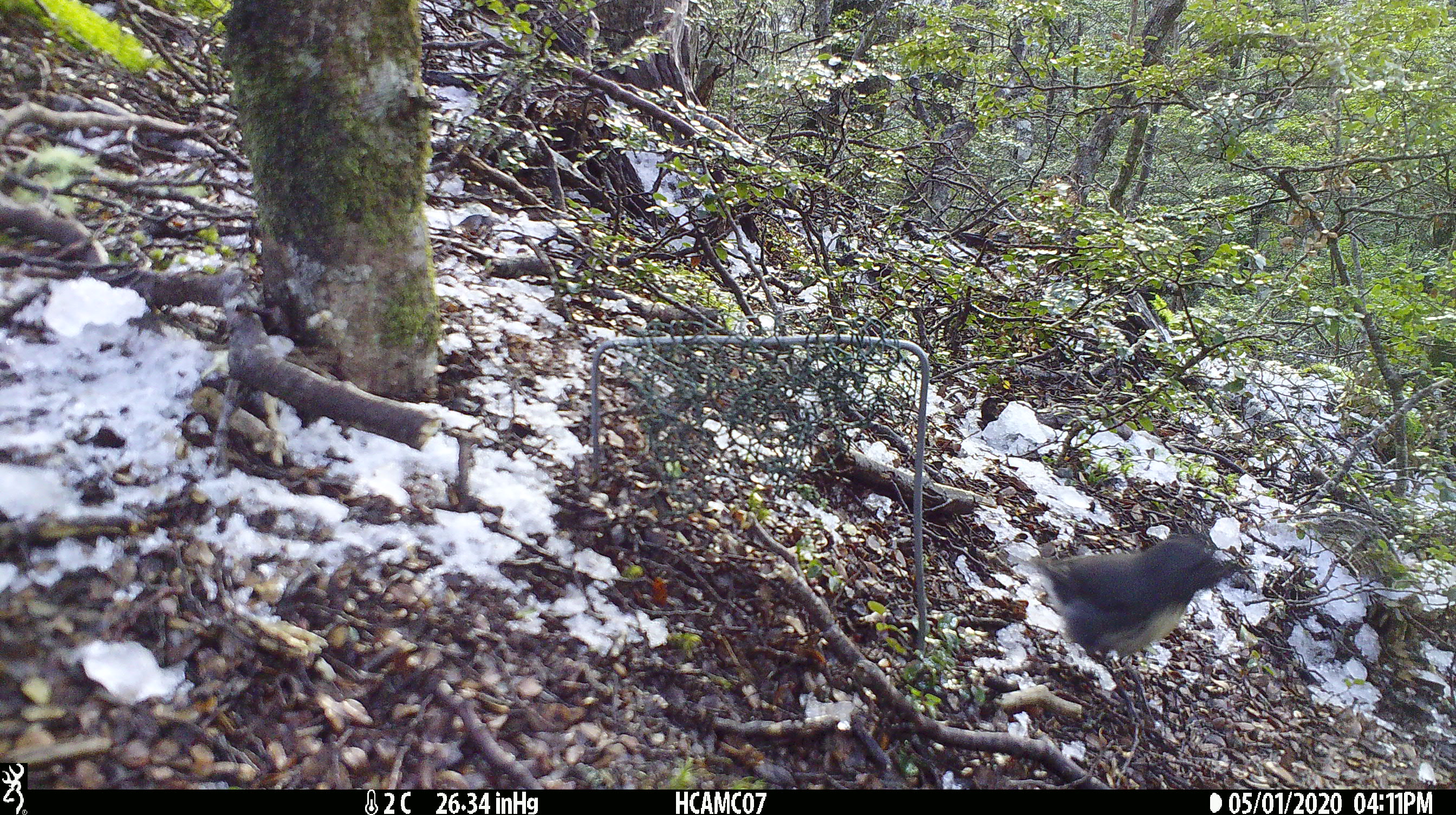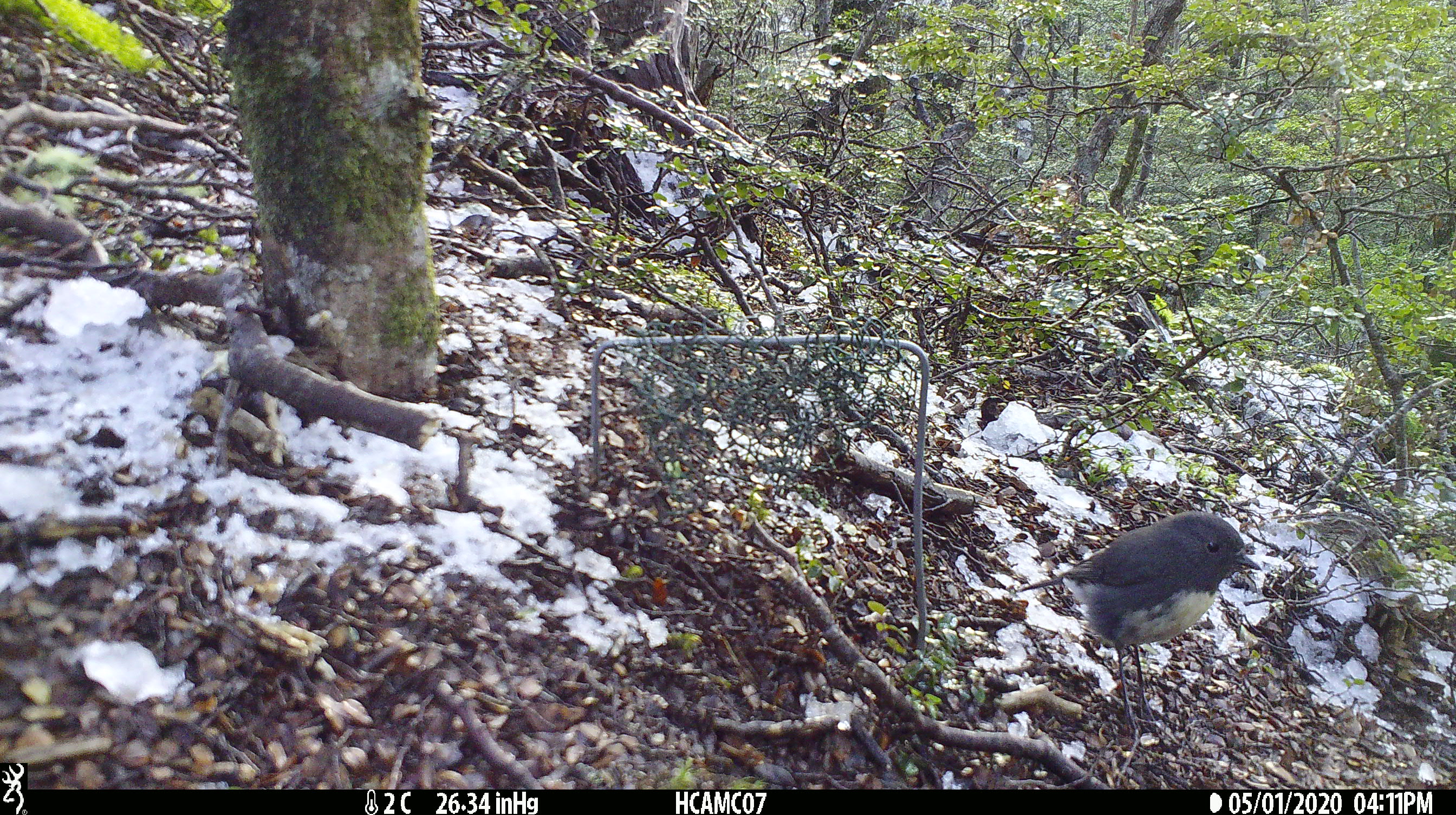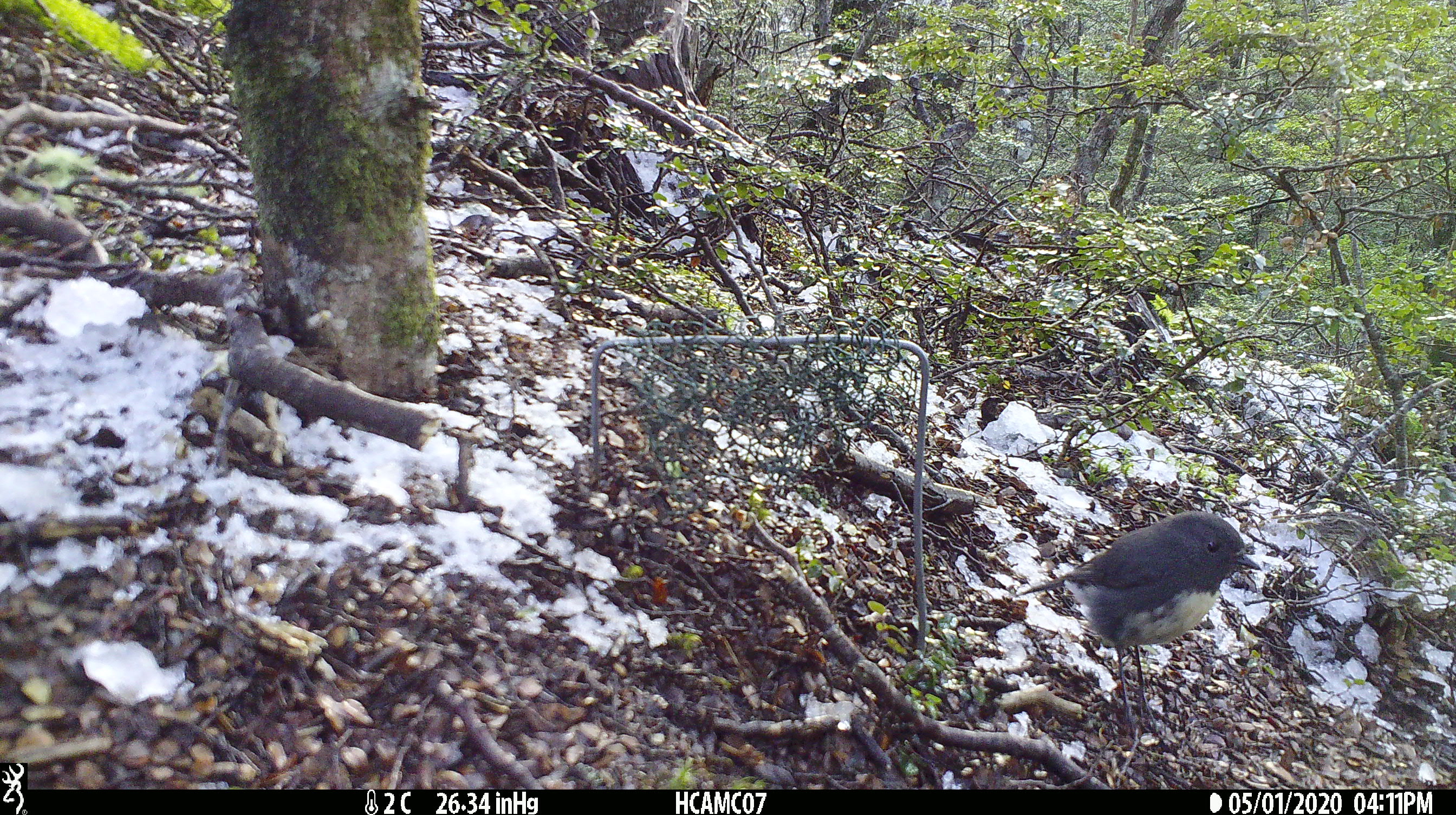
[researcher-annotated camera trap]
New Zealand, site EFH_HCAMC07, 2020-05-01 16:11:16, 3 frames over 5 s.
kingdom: Animalia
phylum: Chordata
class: Aves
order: Passeriformes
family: Petroicidae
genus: Petroica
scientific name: Petroica australis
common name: new zealand robin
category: robin